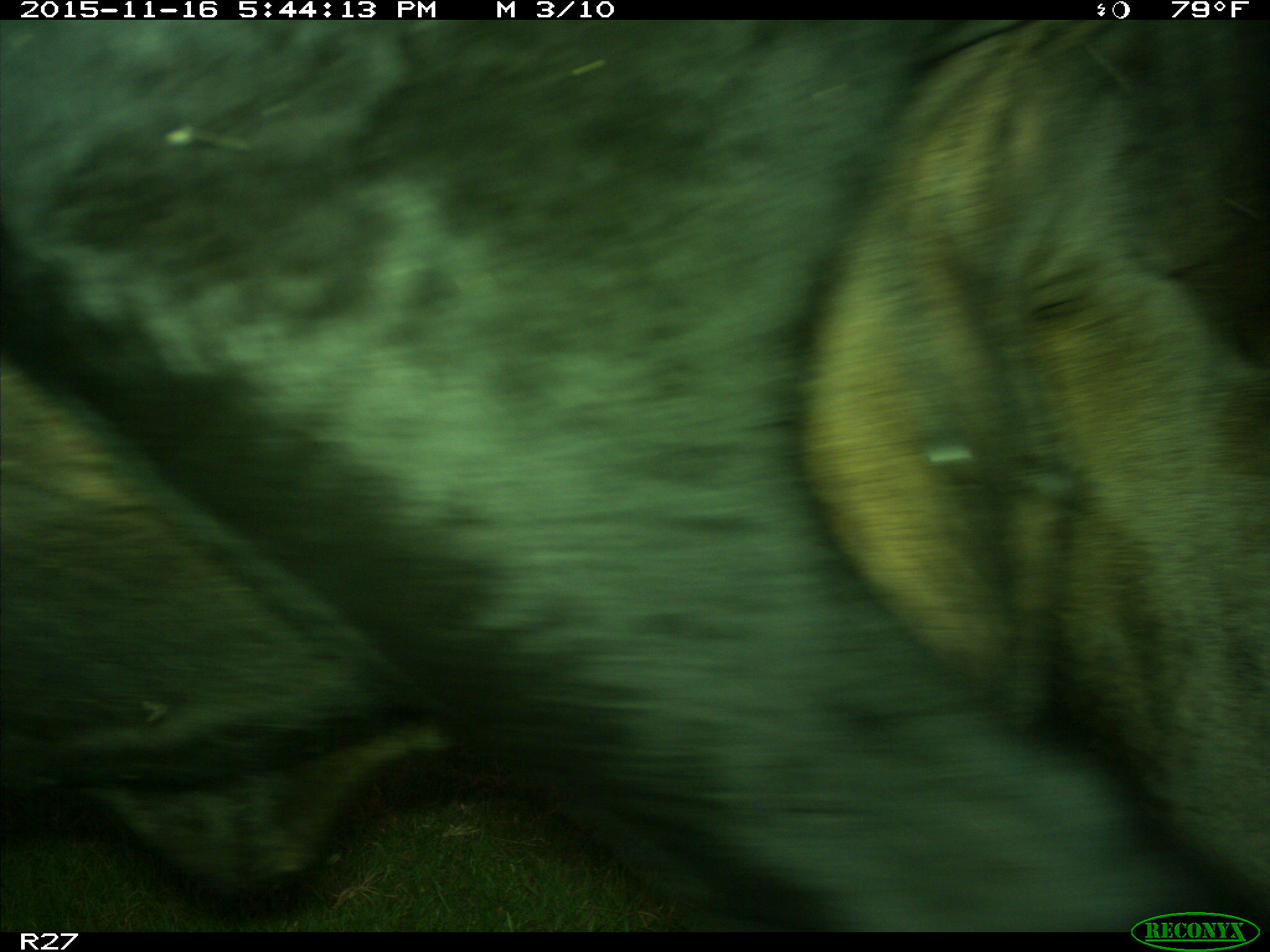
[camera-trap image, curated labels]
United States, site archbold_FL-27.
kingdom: Animalia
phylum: Chordata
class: Mammalia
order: Artiodactyla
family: Bovidae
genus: Bos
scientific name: Bos taurus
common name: domestic cow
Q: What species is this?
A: Bos taurus (domestic cow).